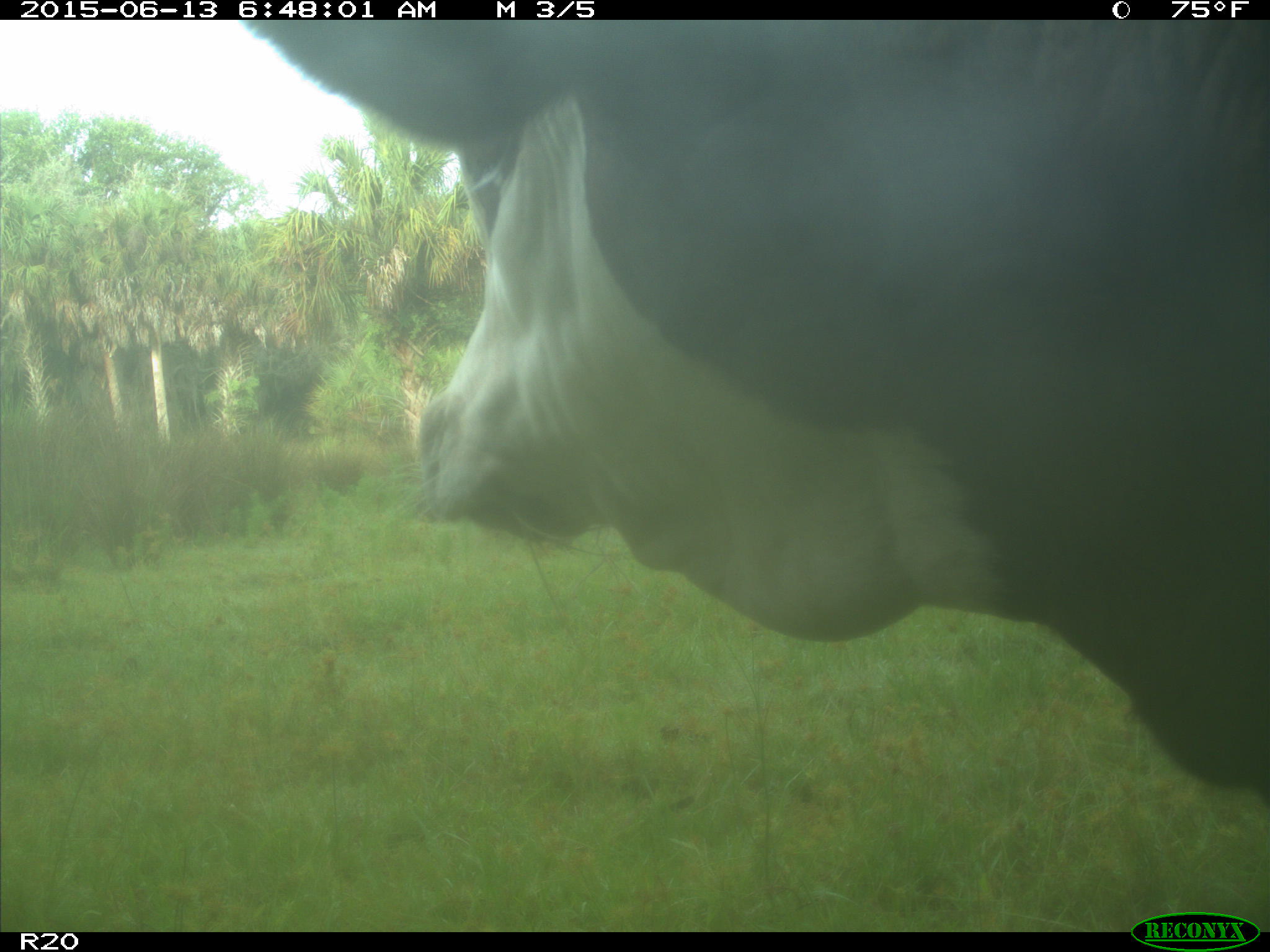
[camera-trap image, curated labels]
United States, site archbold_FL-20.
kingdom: Animalia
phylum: Chordata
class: Mammalia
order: Artiodactyla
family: Bovidae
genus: Bos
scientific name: Bos taurus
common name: domestic cow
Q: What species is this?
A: Bos taurus (domestic cow).